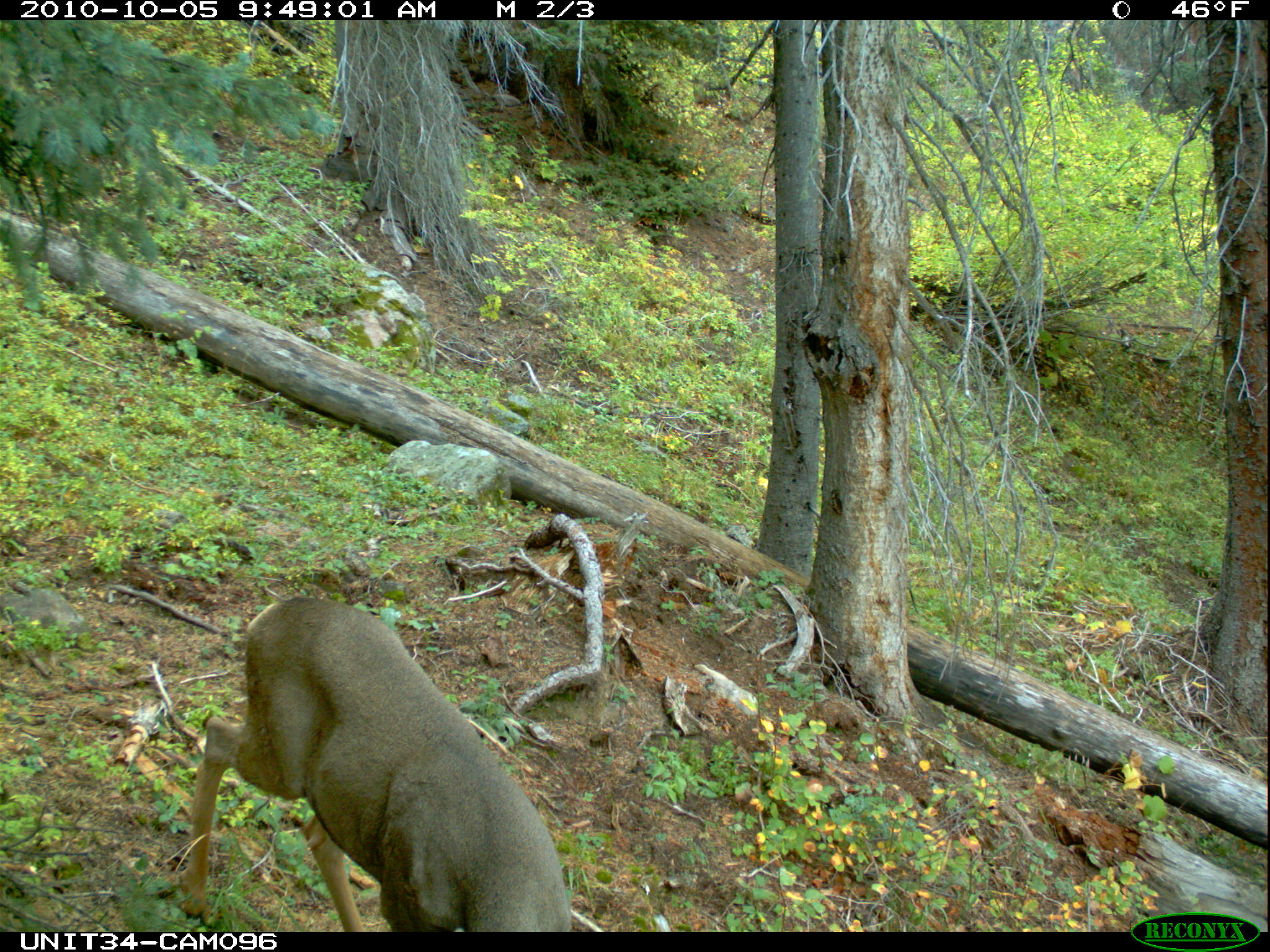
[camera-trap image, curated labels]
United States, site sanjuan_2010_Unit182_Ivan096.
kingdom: Animalia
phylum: Chordata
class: Mammalia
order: Artiodactyla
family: Cervidae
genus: Odocoileus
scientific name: Odocoileus hemionus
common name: mule deer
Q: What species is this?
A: Odocoileus hemionus (mule deer).